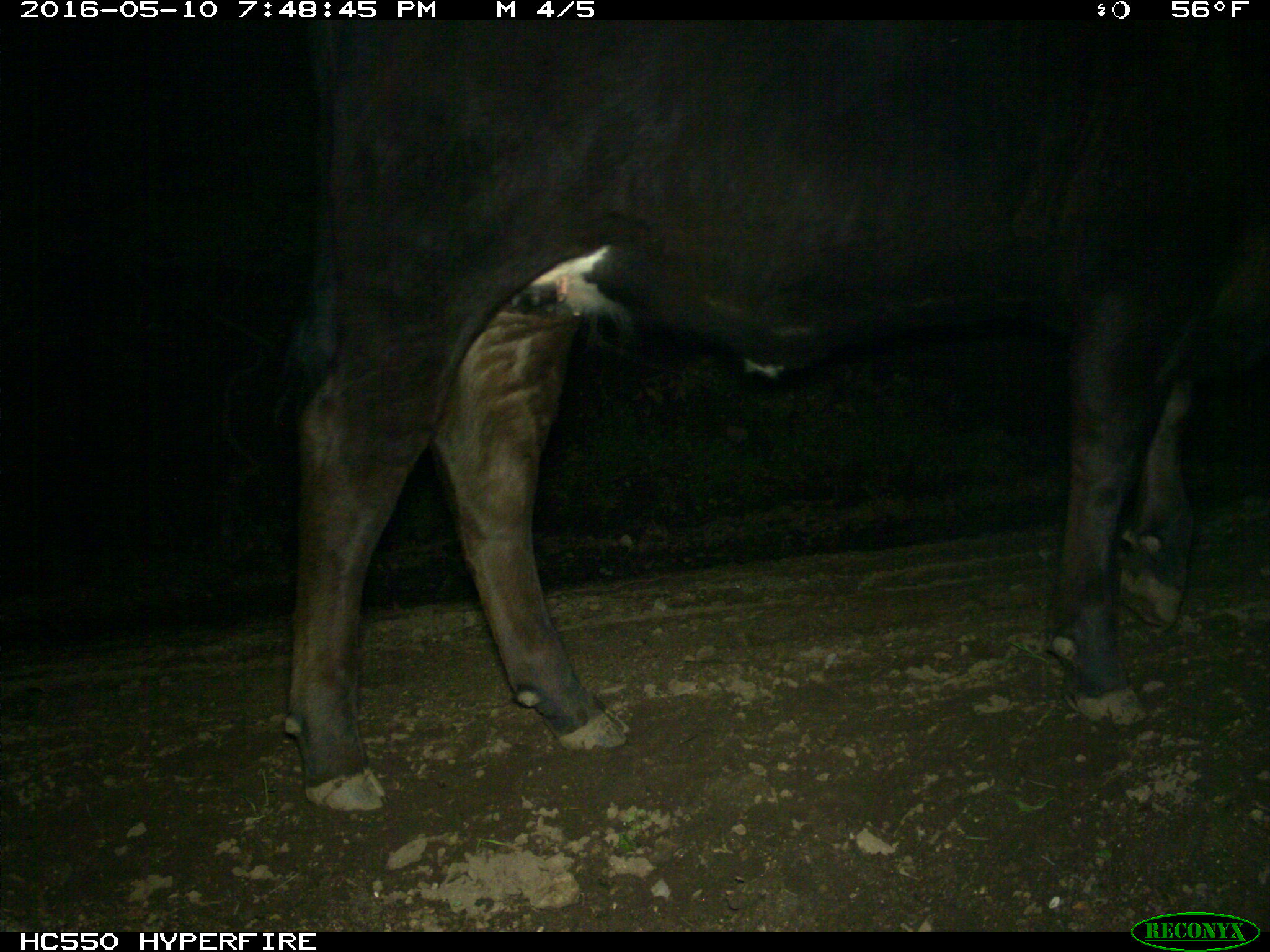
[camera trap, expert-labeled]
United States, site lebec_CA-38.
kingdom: Animalia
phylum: Chordata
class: Mammalia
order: Artiodactyla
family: Bovidae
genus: Bos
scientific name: Bos taurus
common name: domestic cow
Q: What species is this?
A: Bos taurus (domestic cow).